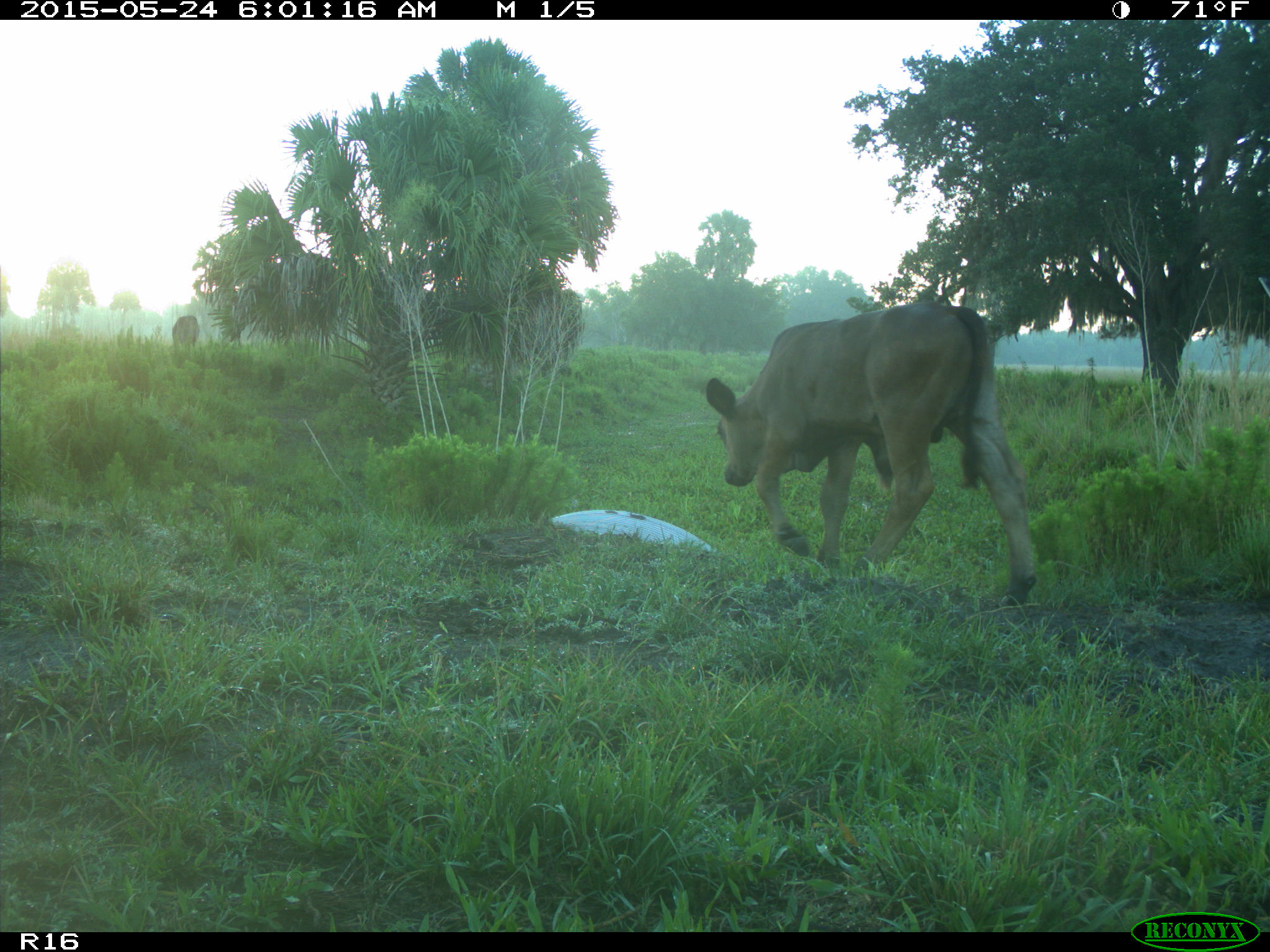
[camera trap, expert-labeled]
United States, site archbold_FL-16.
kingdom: Animalia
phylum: Chordata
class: Mammalia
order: Artiodactyla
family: Bovidae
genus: Bos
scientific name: Bos taurus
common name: domestic cow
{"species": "Bos taurus (domestic cow)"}